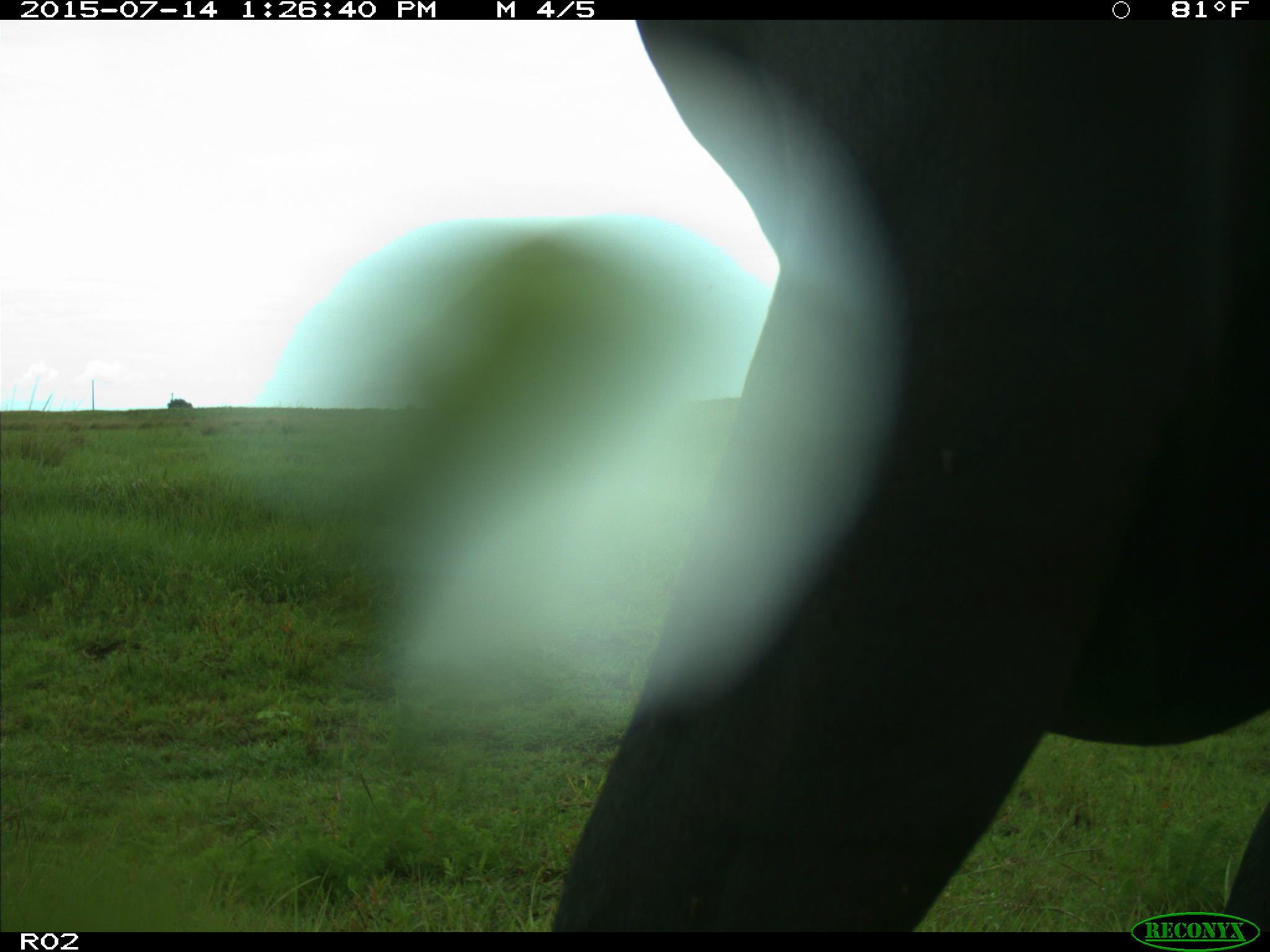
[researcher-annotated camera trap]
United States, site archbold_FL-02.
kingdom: Animalia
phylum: Chordata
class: Mammalia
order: Artiodactyla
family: Bovidae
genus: Bos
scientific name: Bos taurus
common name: domestic cow